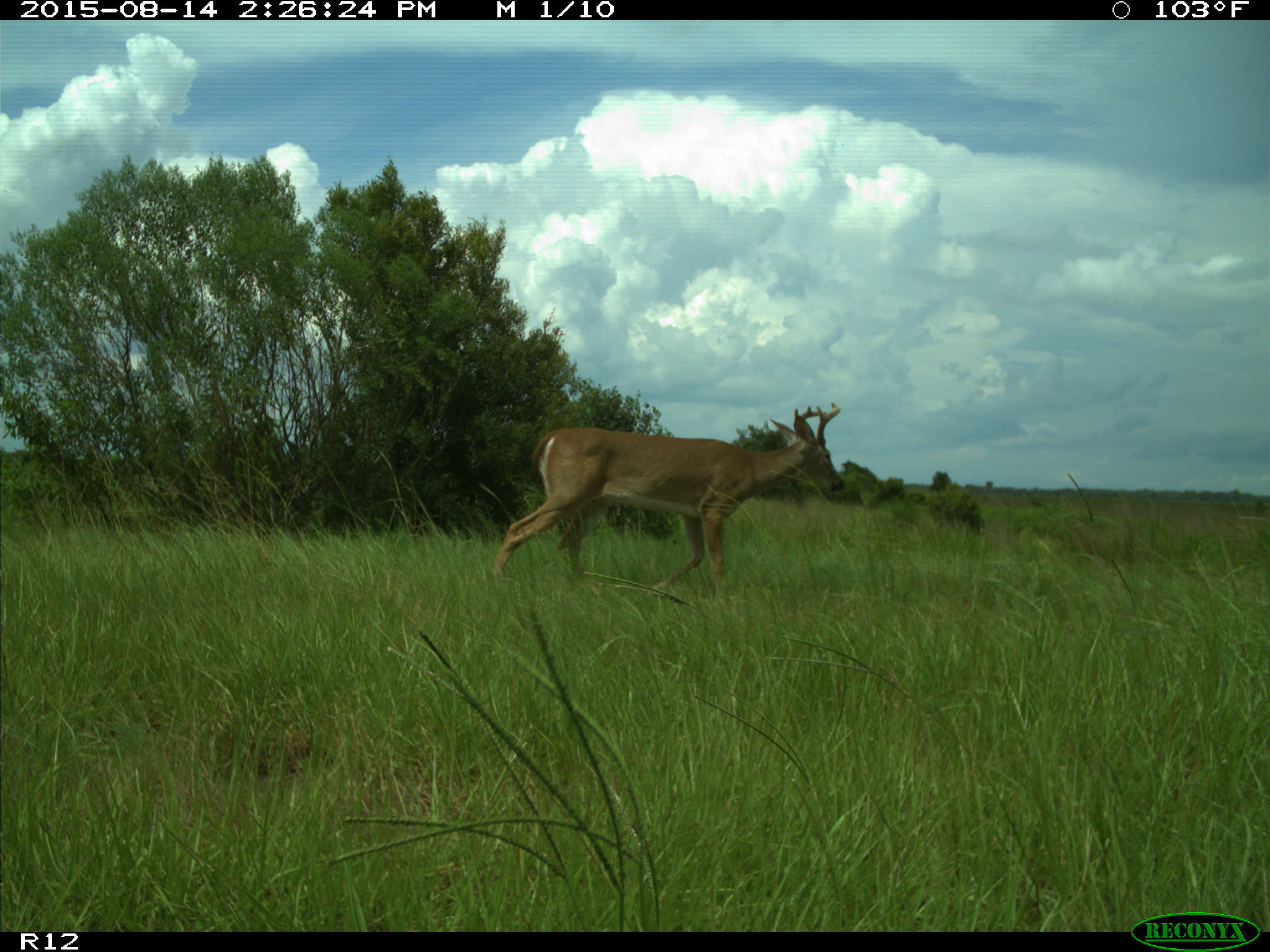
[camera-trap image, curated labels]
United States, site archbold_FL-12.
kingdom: Animalia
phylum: Chordata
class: Mammalia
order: Artiodactyla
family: Cervidae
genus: Odocoileus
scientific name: Odocoileus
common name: deer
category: unidentified deer